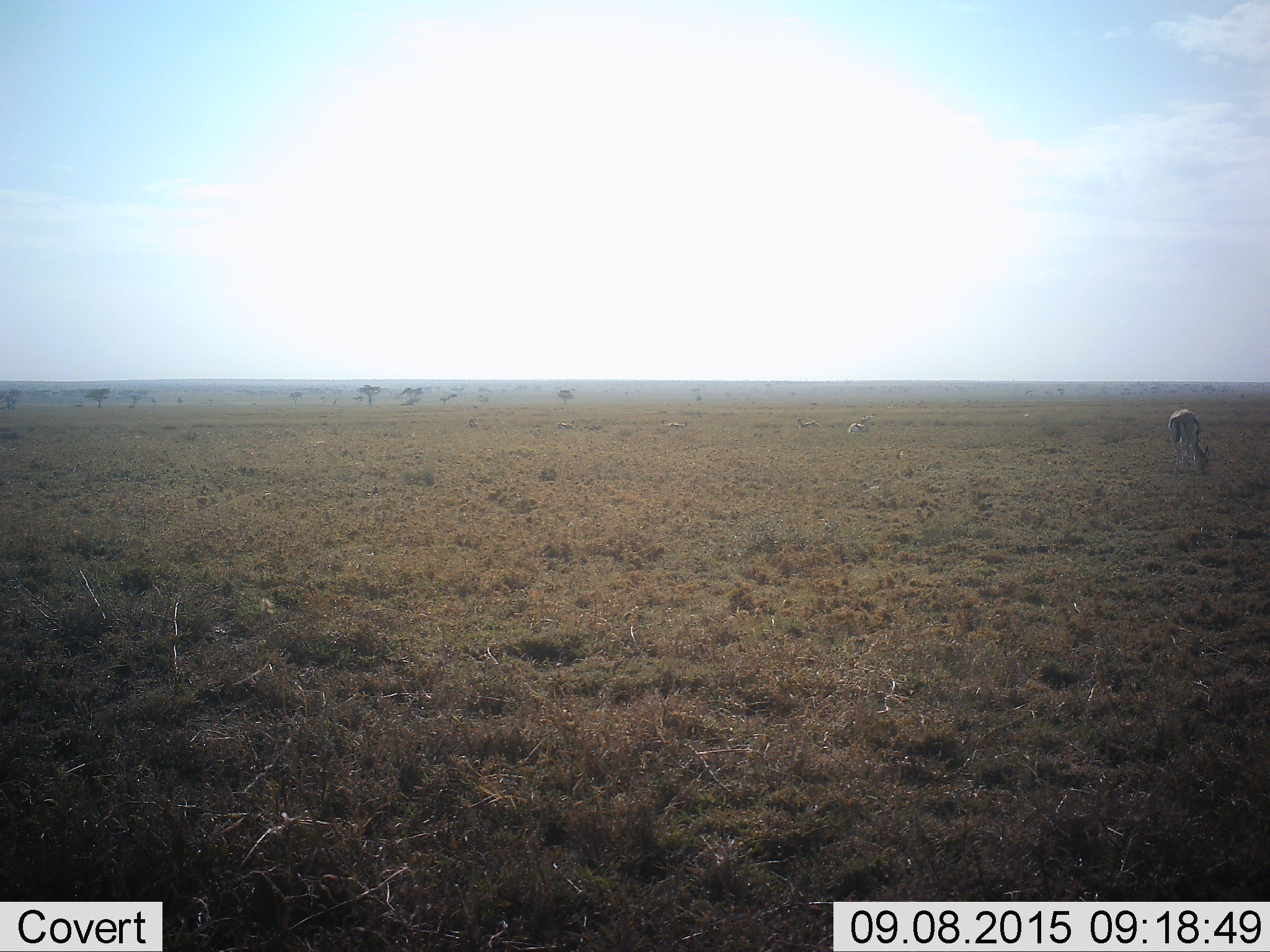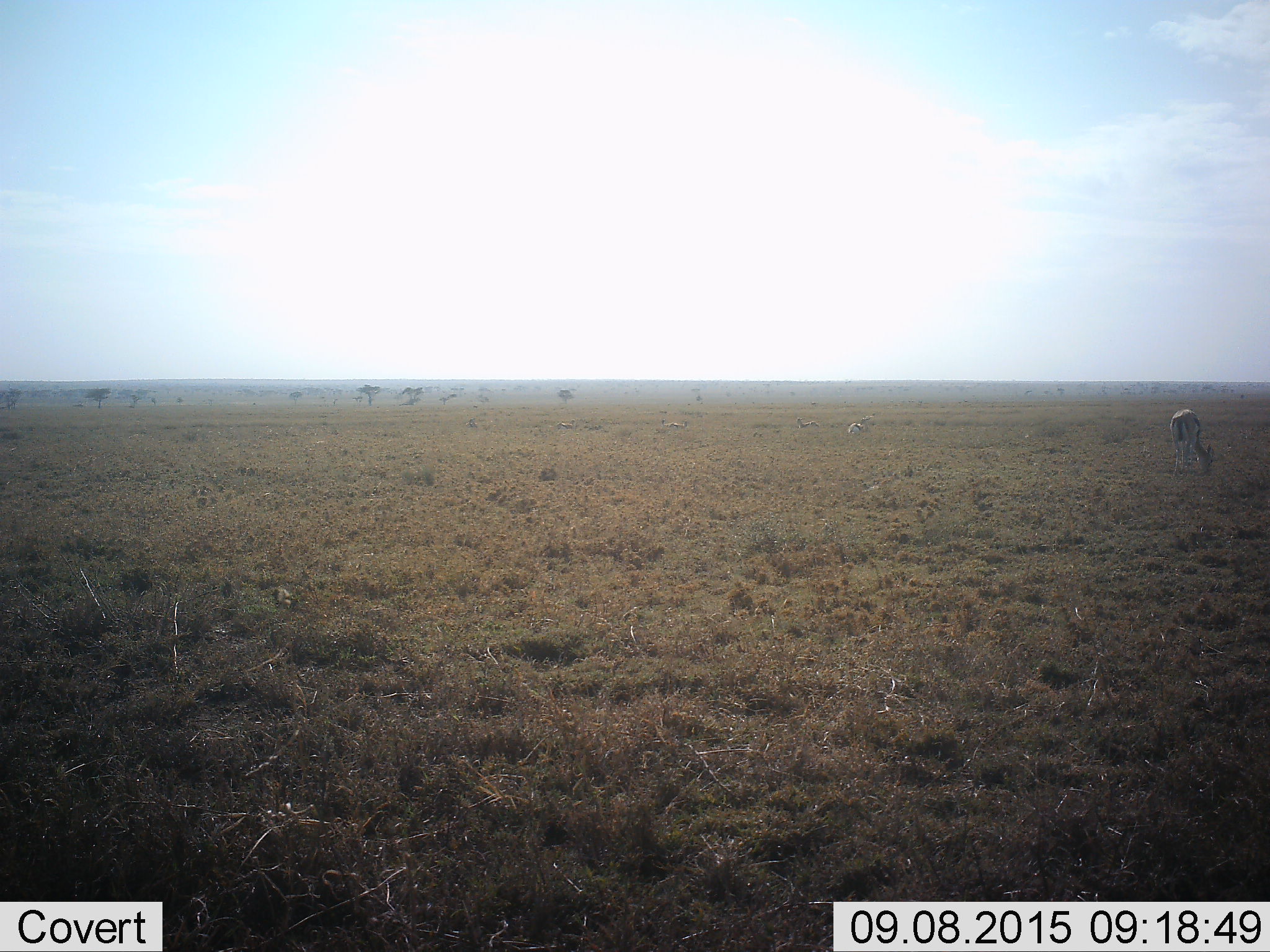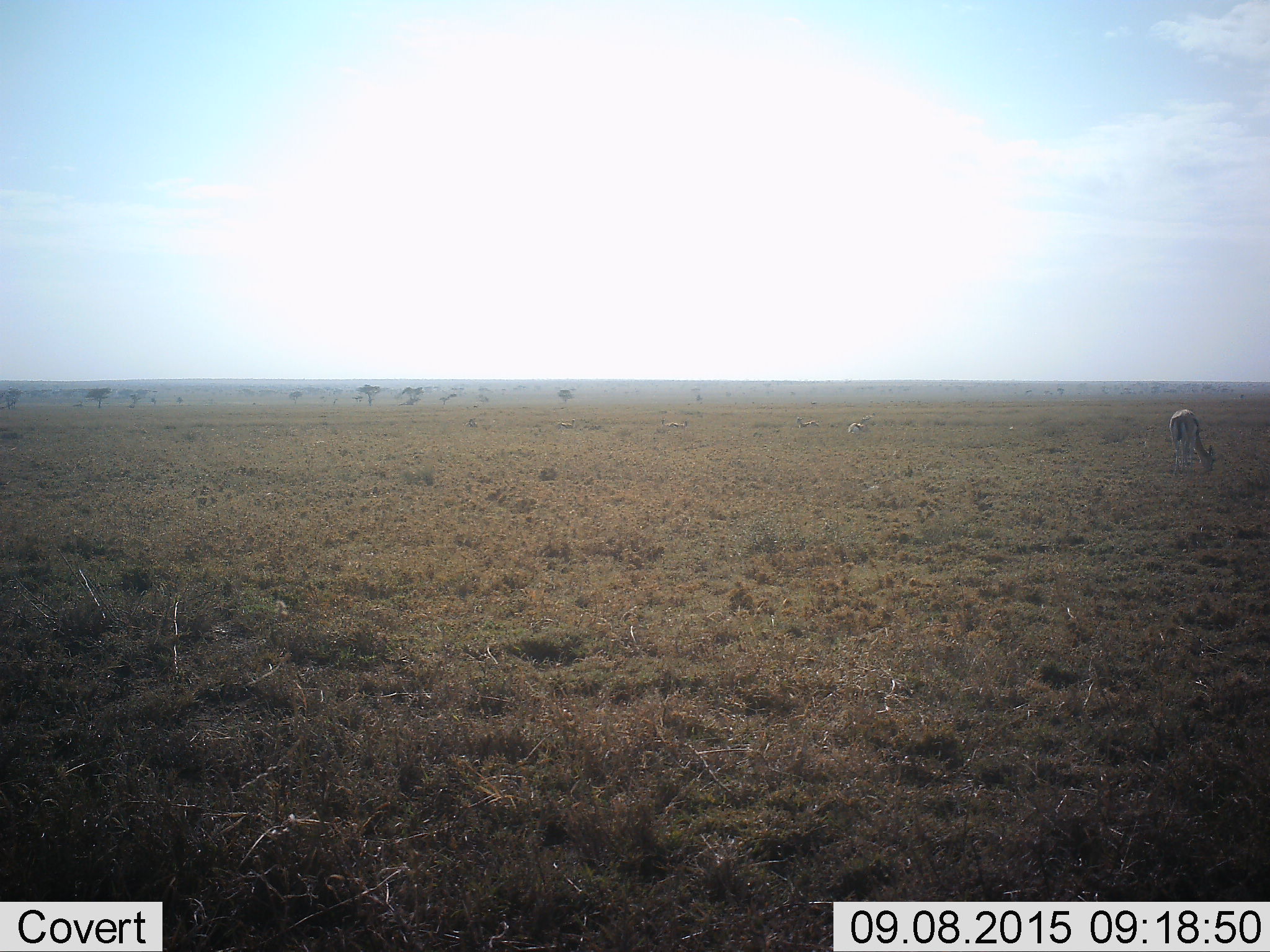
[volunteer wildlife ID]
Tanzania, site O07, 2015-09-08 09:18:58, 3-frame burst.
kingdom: Animalia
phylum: Chordata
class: Mammalia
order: Artiodactyla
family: Bovidae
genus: Eudorcas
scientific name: Eudorcas thomsonii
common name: thomson's gazelle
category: gazellethomsons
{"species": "gazellethomsons (thomson's gazelle) (Eudorcas thomsonii)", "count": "3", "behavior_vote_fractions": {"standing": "60%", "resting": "20%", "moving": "20%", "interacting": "0%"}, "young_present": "0%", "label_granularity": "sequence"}